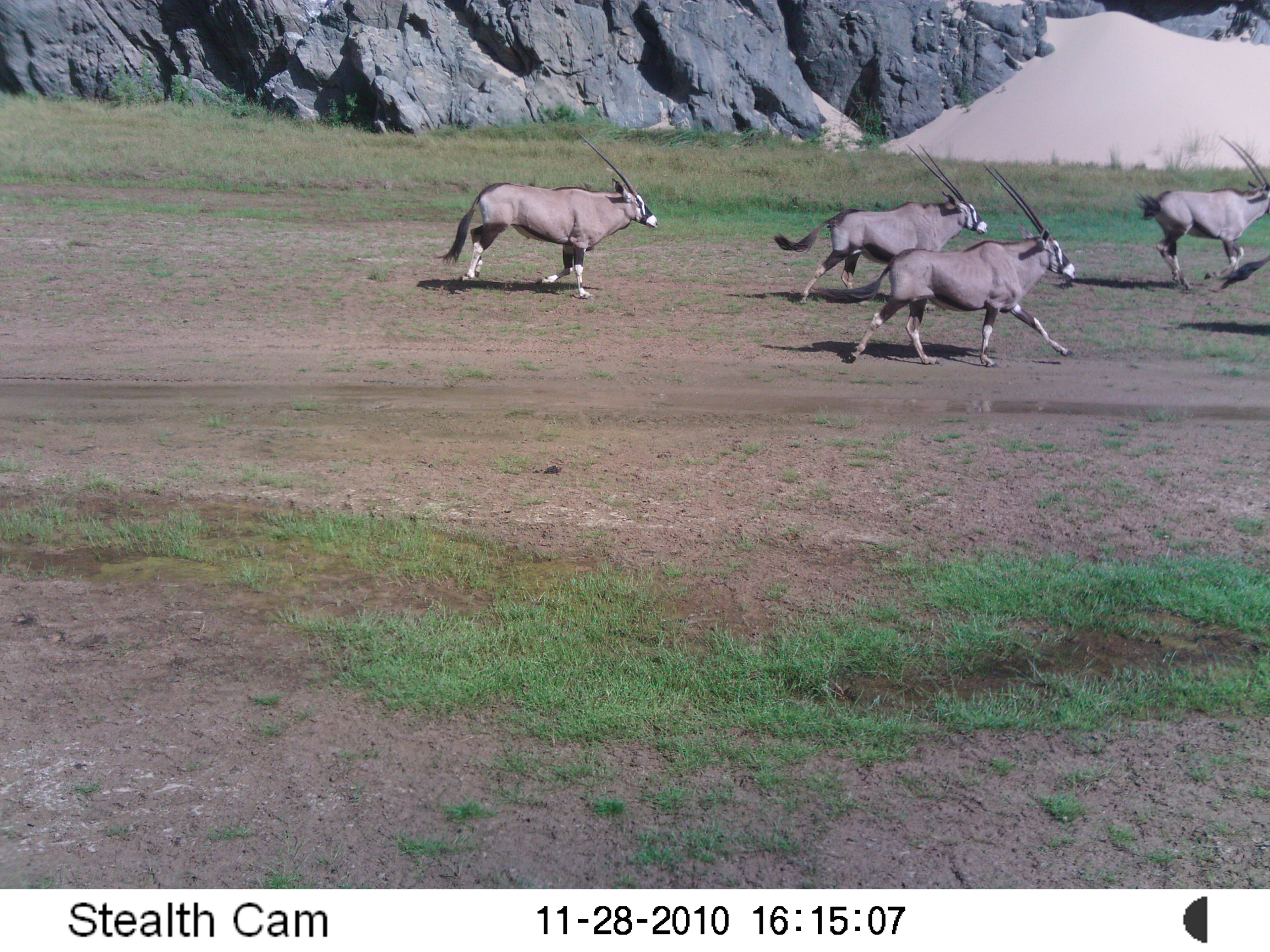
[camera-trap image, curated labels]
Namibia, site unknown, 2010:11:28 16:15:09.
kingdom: Animalia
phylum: Chordata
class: Mammalia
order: Artiodactyla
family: Bovidae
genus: Oryx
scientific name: Oryx gazella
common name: gemsbok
Oryx gazella (gemsbok).